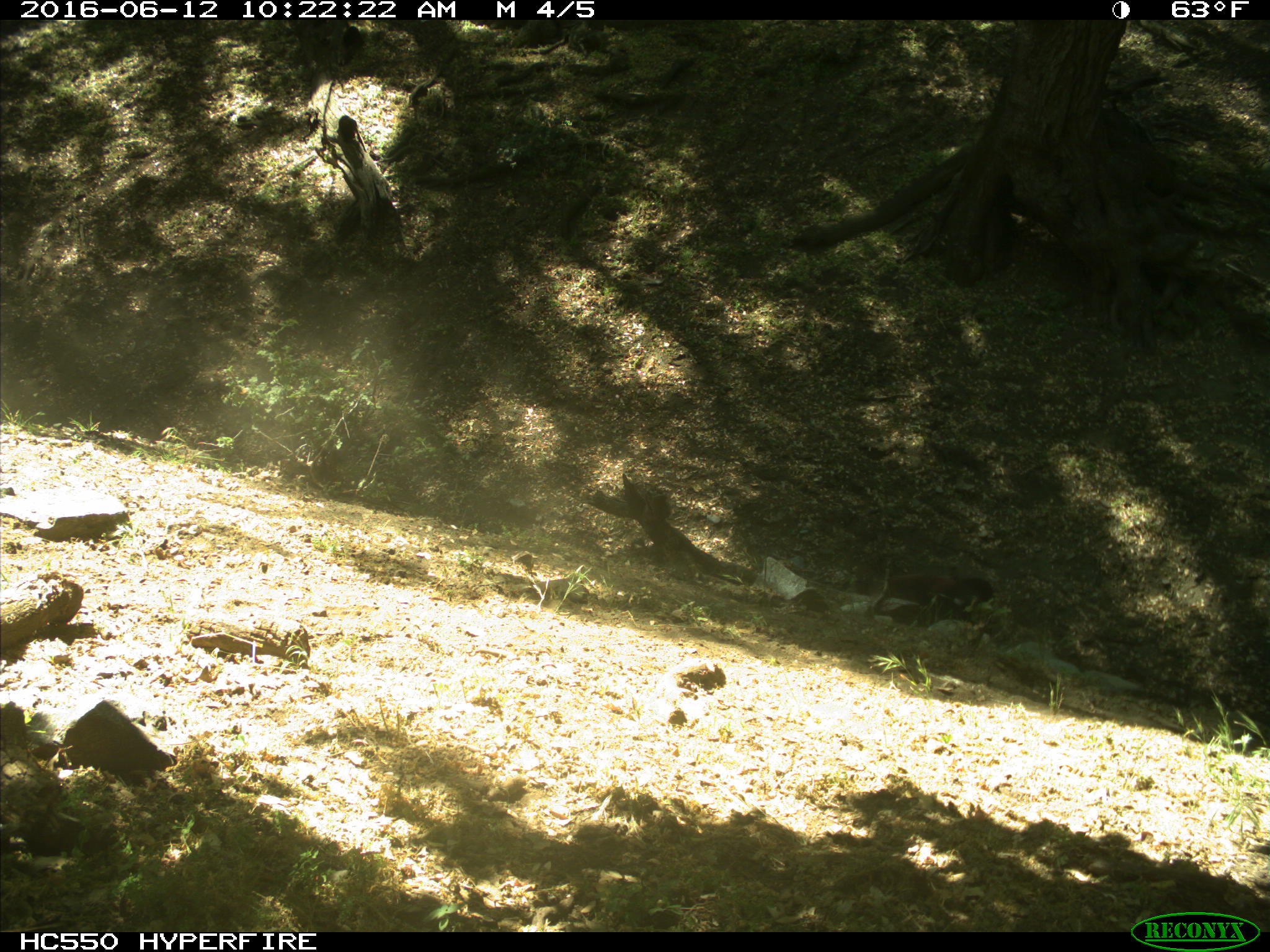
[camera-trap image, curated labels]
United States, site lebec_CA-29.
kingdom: Animalia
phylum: Chordata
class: Mammalia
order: Artiodactyla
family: Bovidae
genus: Bos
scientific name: Bos taurus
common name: domestic cow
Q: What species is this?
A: Bos taurus (domestic cow).